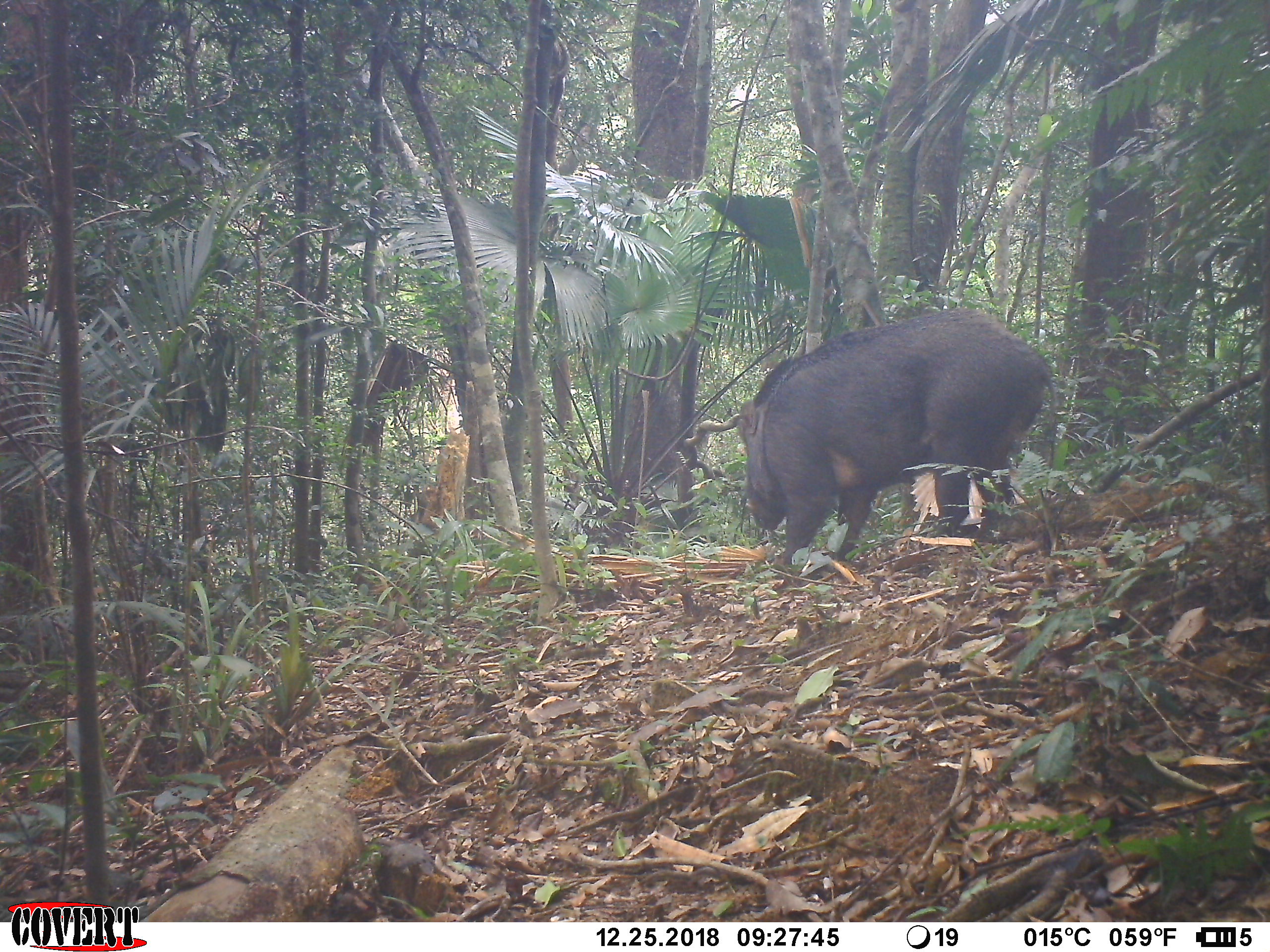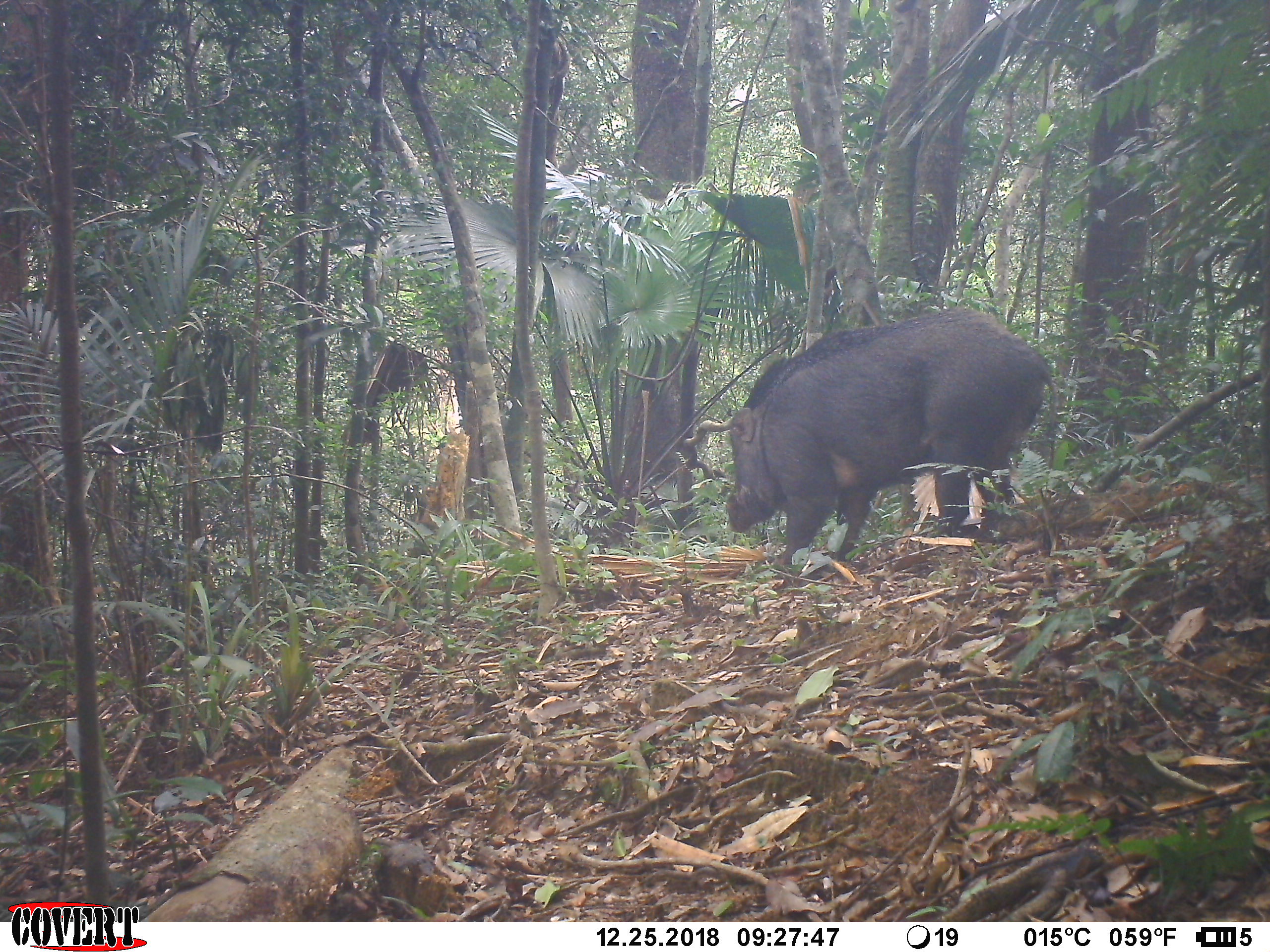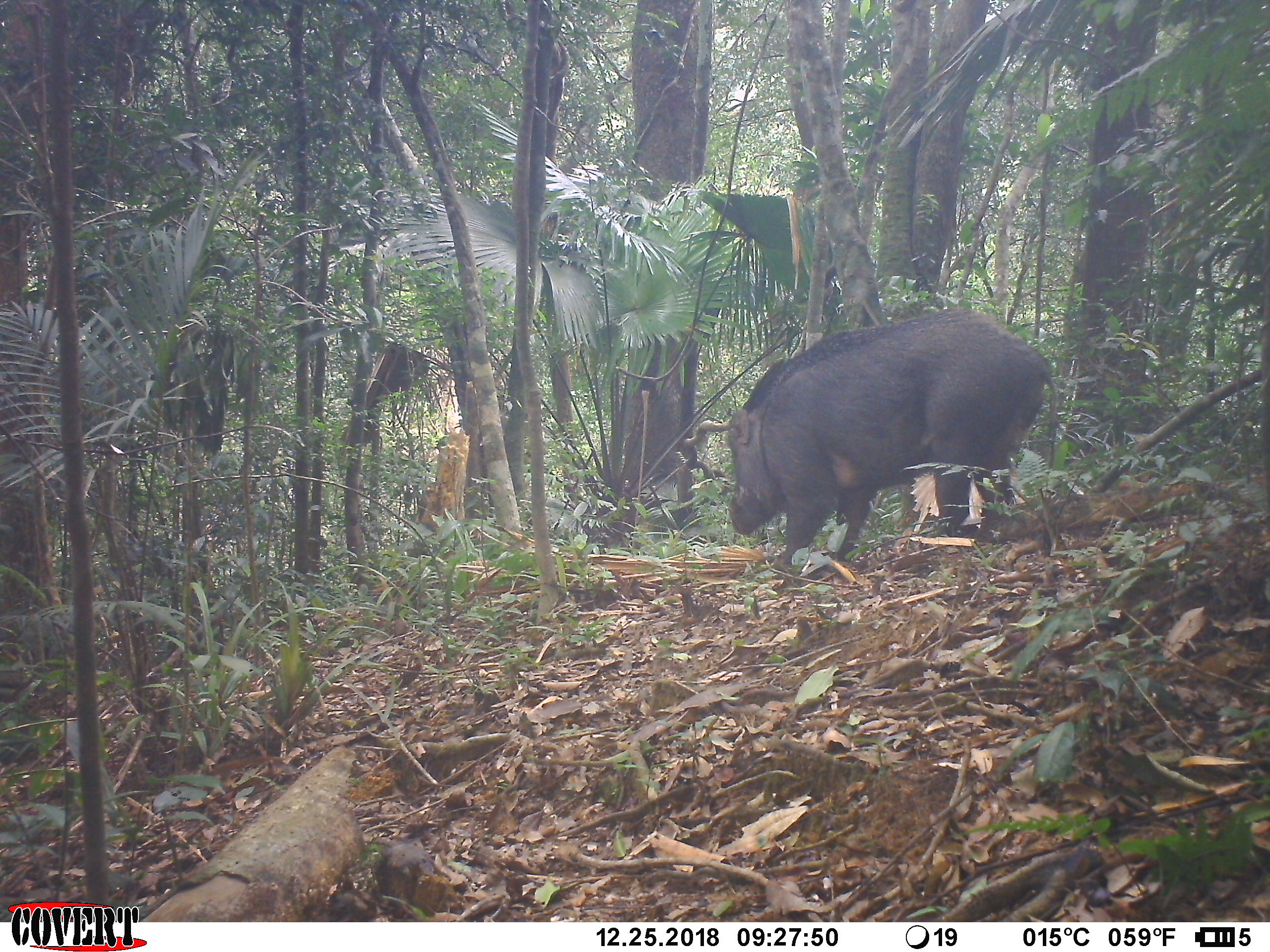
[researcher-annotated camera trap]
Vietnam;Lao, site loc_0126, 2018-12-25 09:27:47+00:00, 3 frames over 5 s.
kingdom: Animalia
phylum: Chordata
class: Mammalia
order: Artiodactyla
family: Suidae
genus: Sus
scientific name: Sus scrofa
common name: eurasian wild pig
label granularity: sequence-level